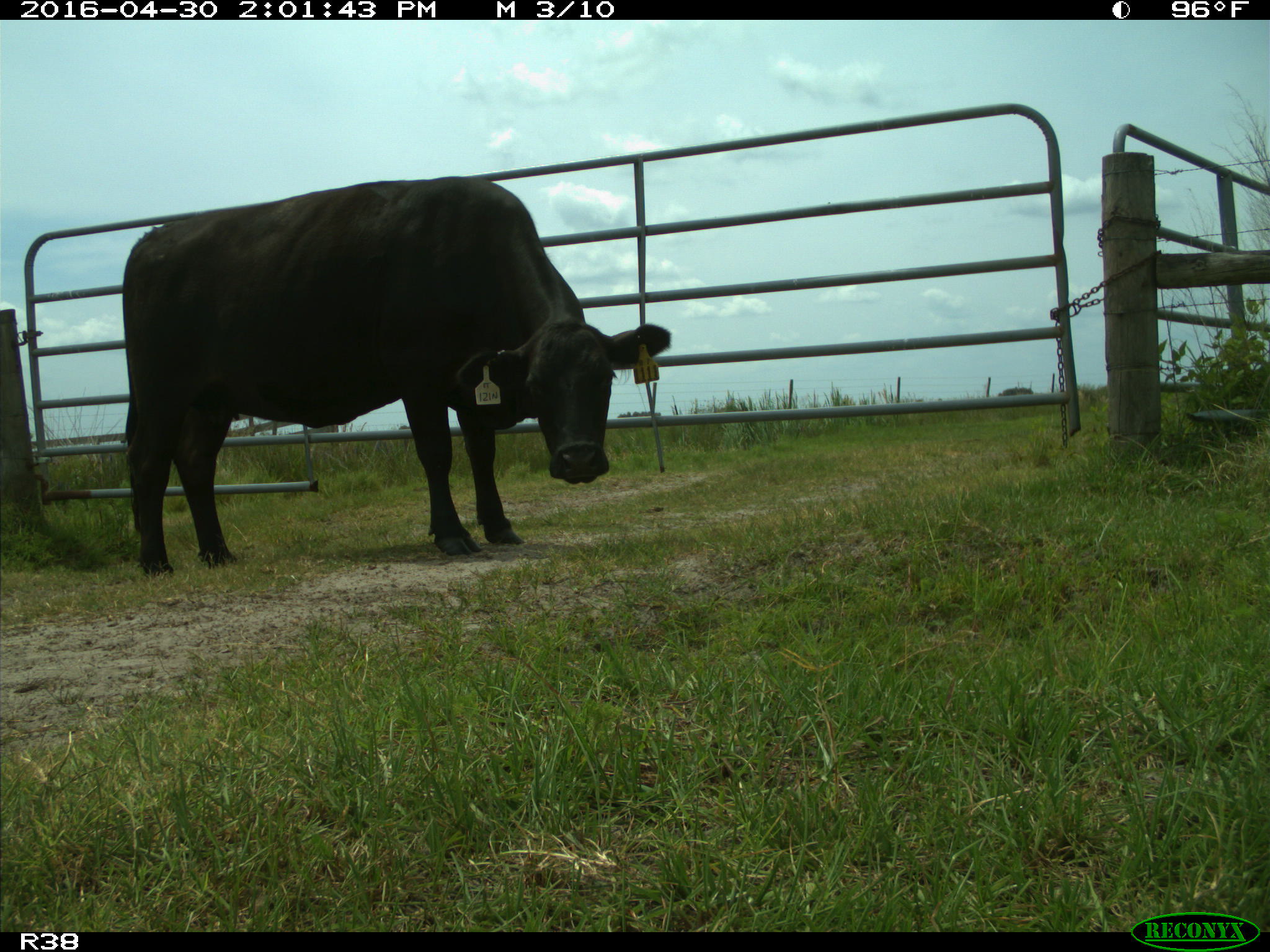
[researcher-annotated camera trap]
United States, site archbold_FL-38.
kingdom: Animalia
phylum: Chordata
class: Mammalia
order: Artiodactyla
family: Bovidae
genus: Bos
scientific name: Bos taurus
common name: domestic cow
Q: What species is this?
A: Bos taurus (domestic cow).